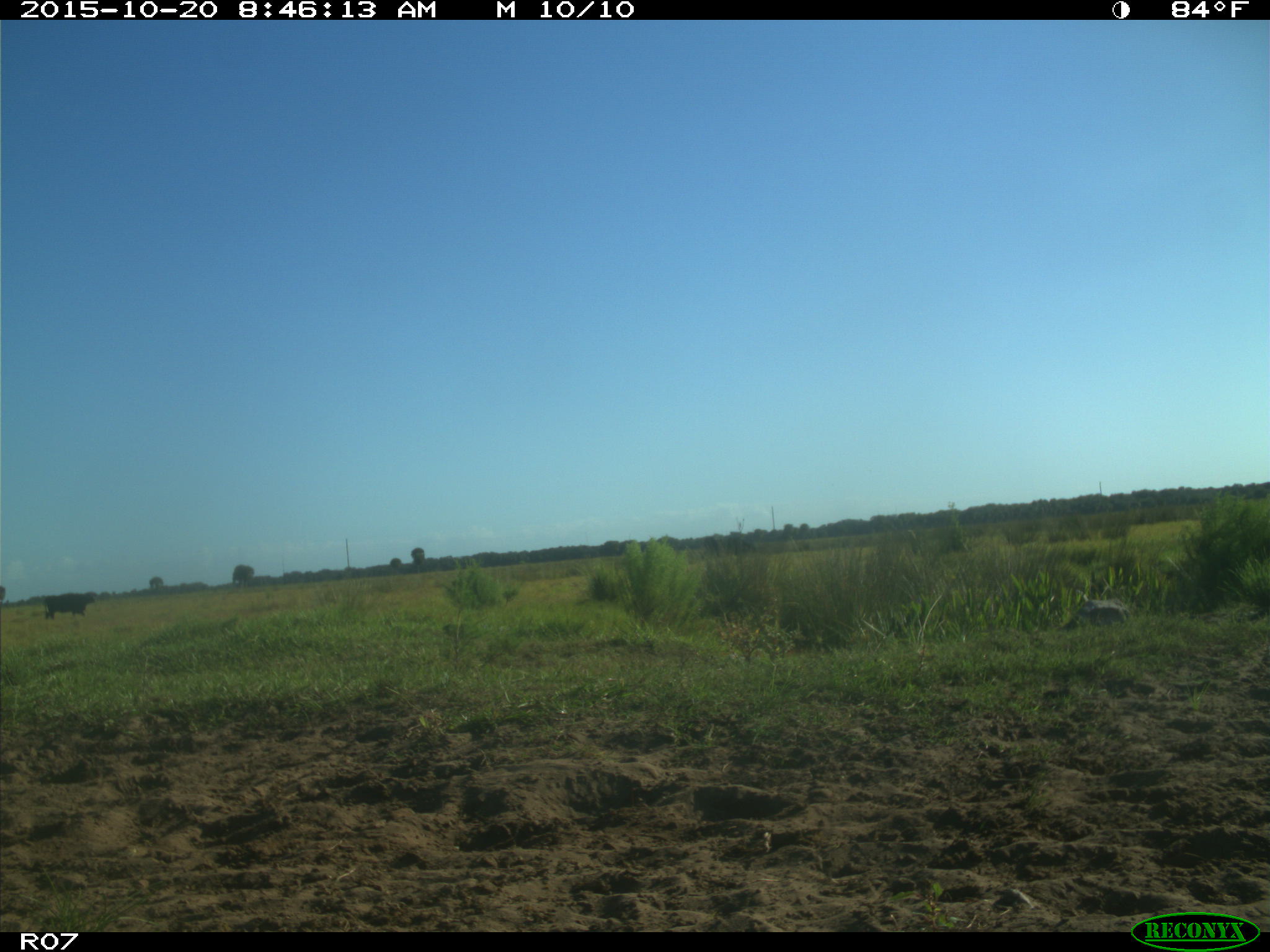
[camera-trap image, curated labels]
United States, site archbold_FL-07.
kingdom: Animalia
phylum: Chordata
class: Mammalia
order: Artiodactyla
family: Bovidae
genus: Bos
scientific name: Bos taurus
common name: domestic cow